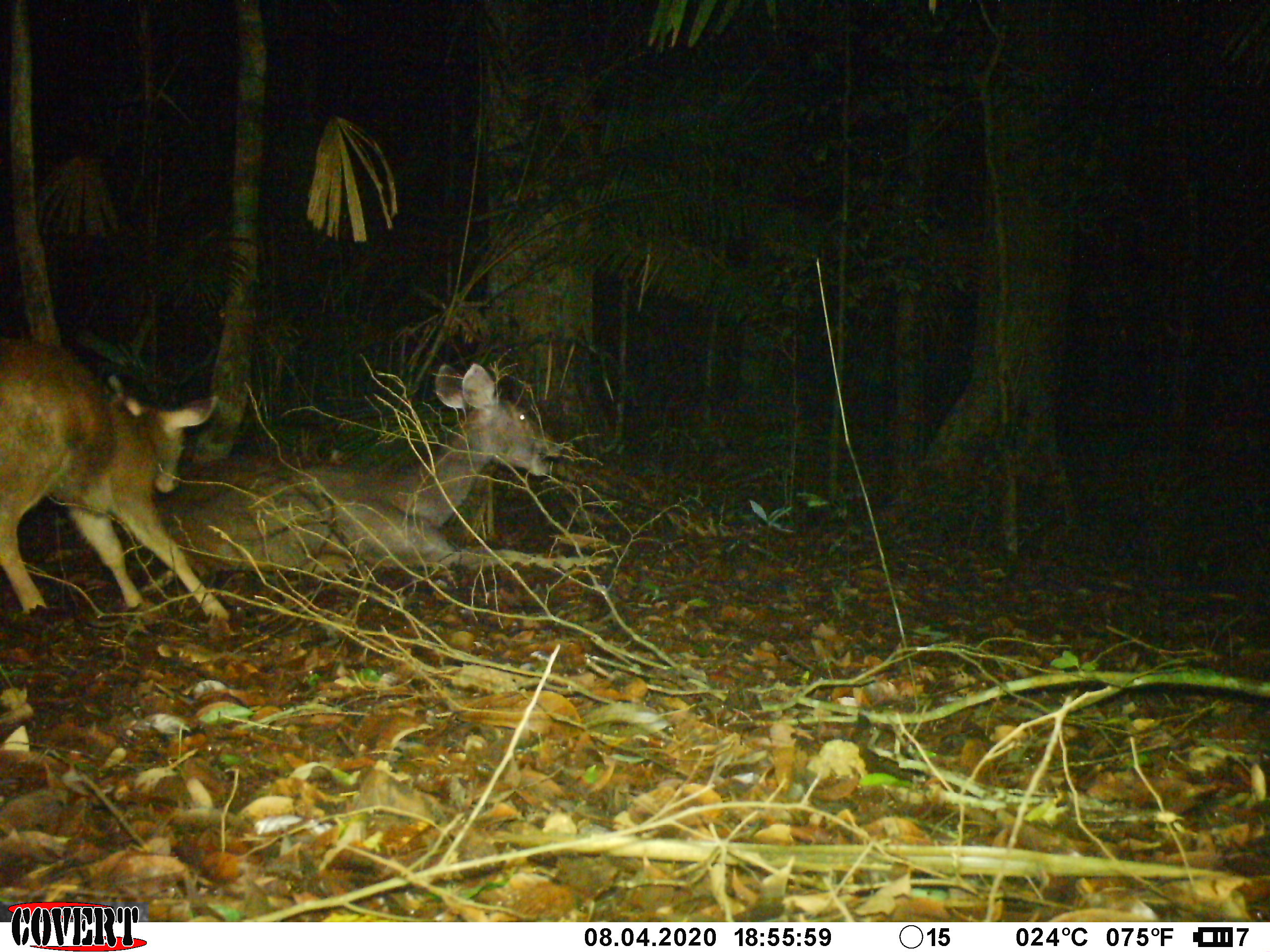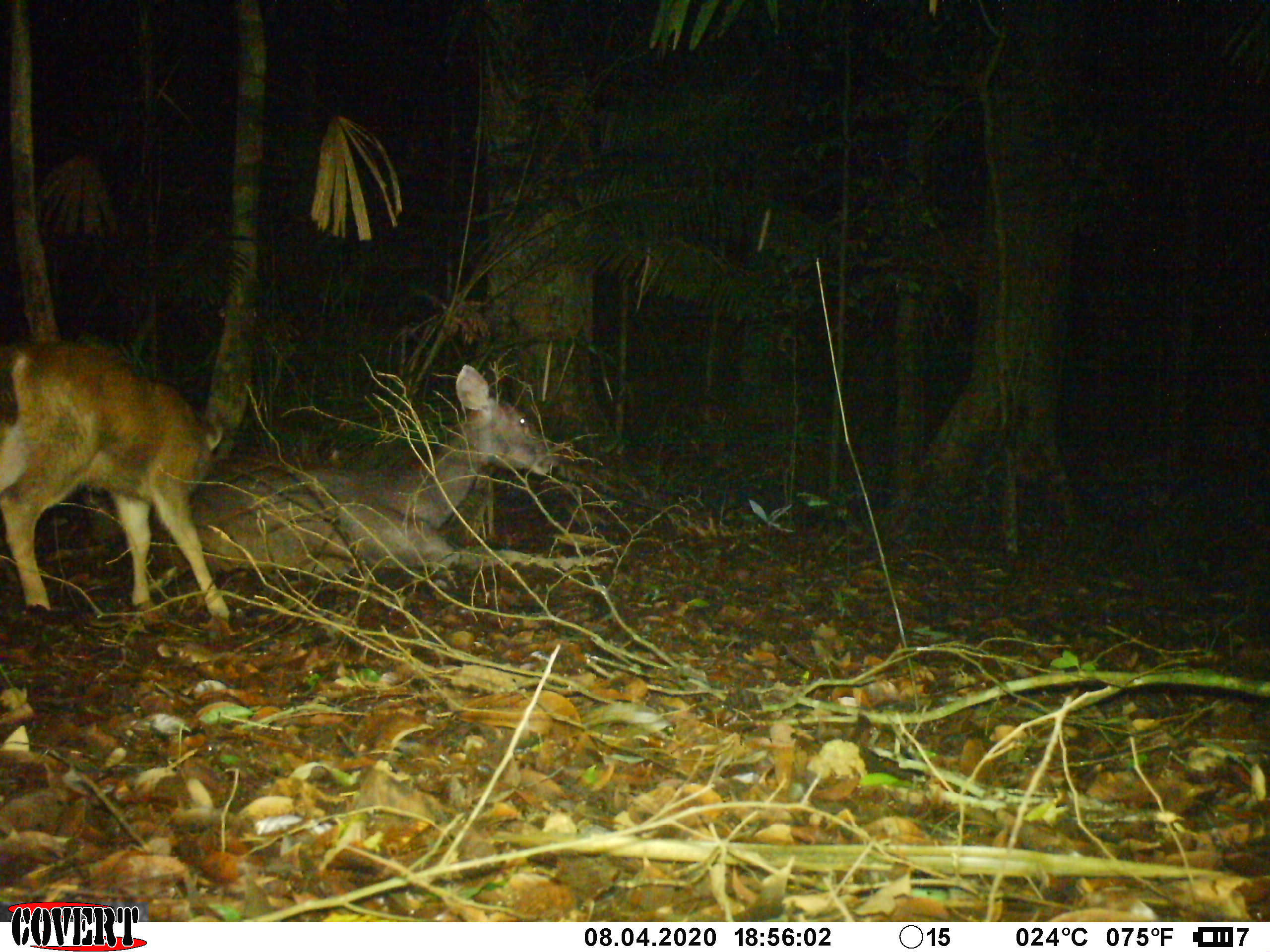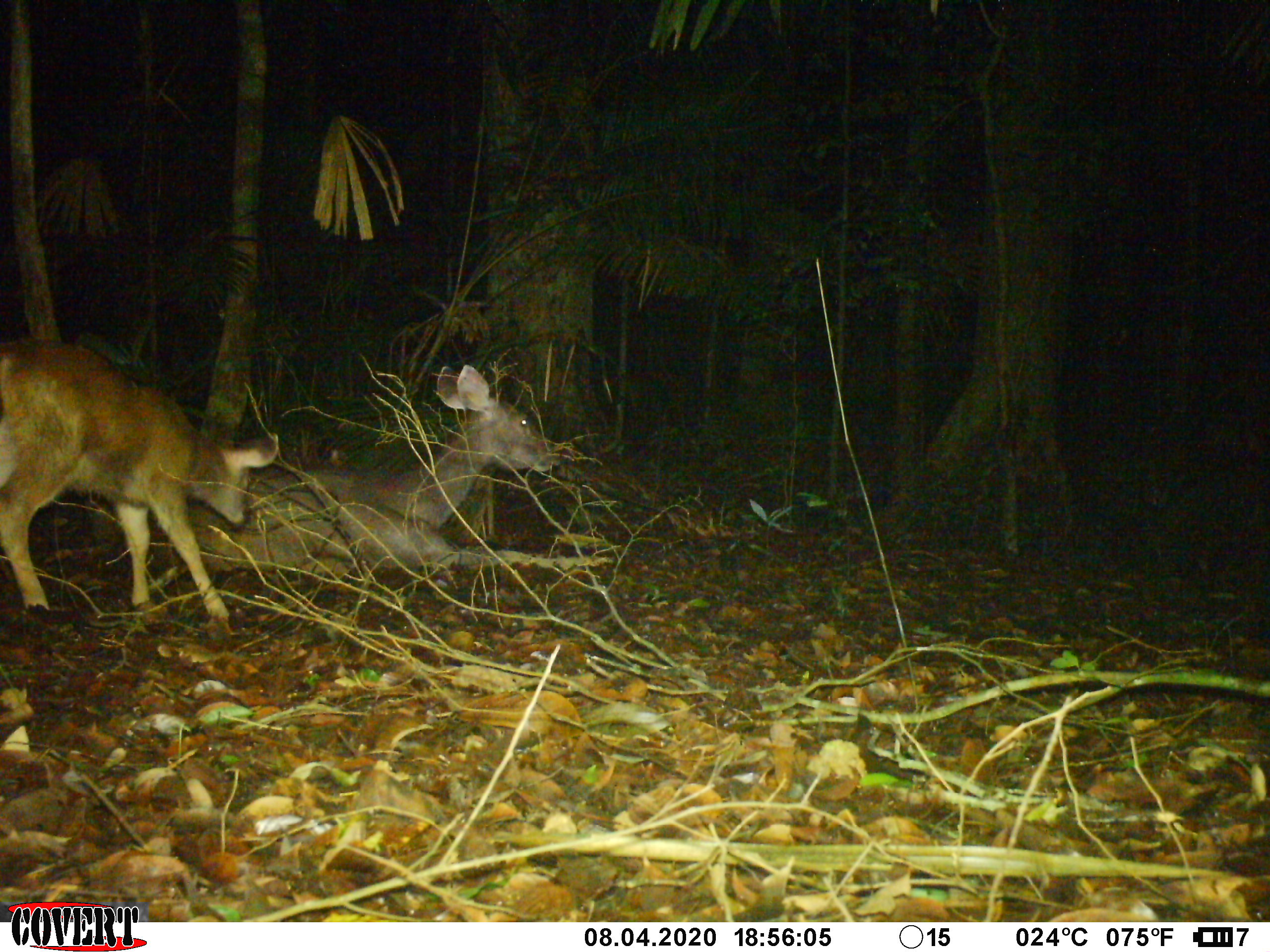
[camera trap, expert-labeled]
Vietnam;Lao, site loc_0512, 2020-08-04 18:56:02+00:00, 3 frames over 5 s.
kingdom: Animalia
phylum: Chordata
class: Mammalia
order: Artiodactyla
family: Cervidae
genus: Rusa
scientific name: Rusa unicolor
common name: sambar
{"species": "sambar (Rusa unicolor)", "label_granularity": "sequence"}